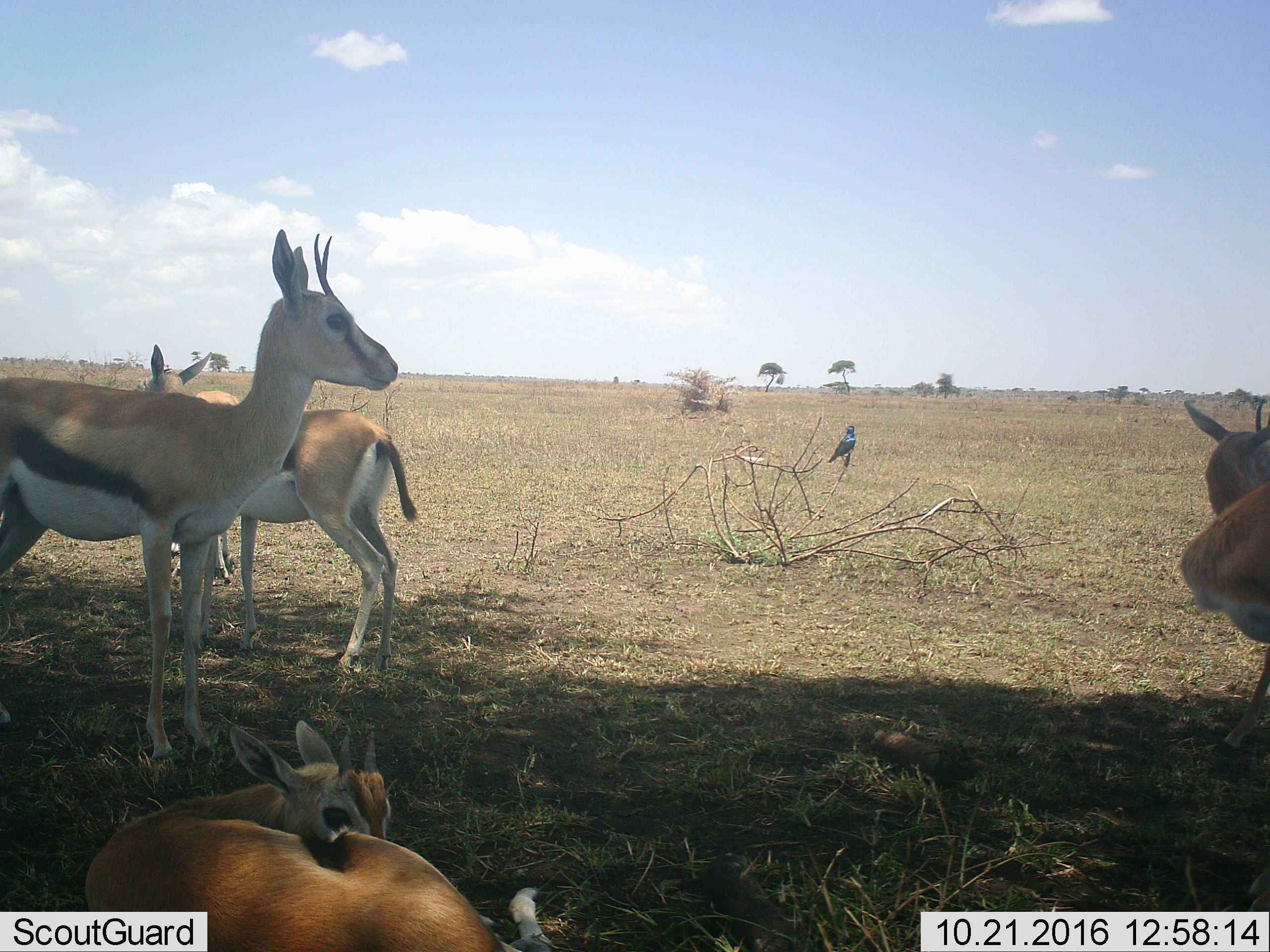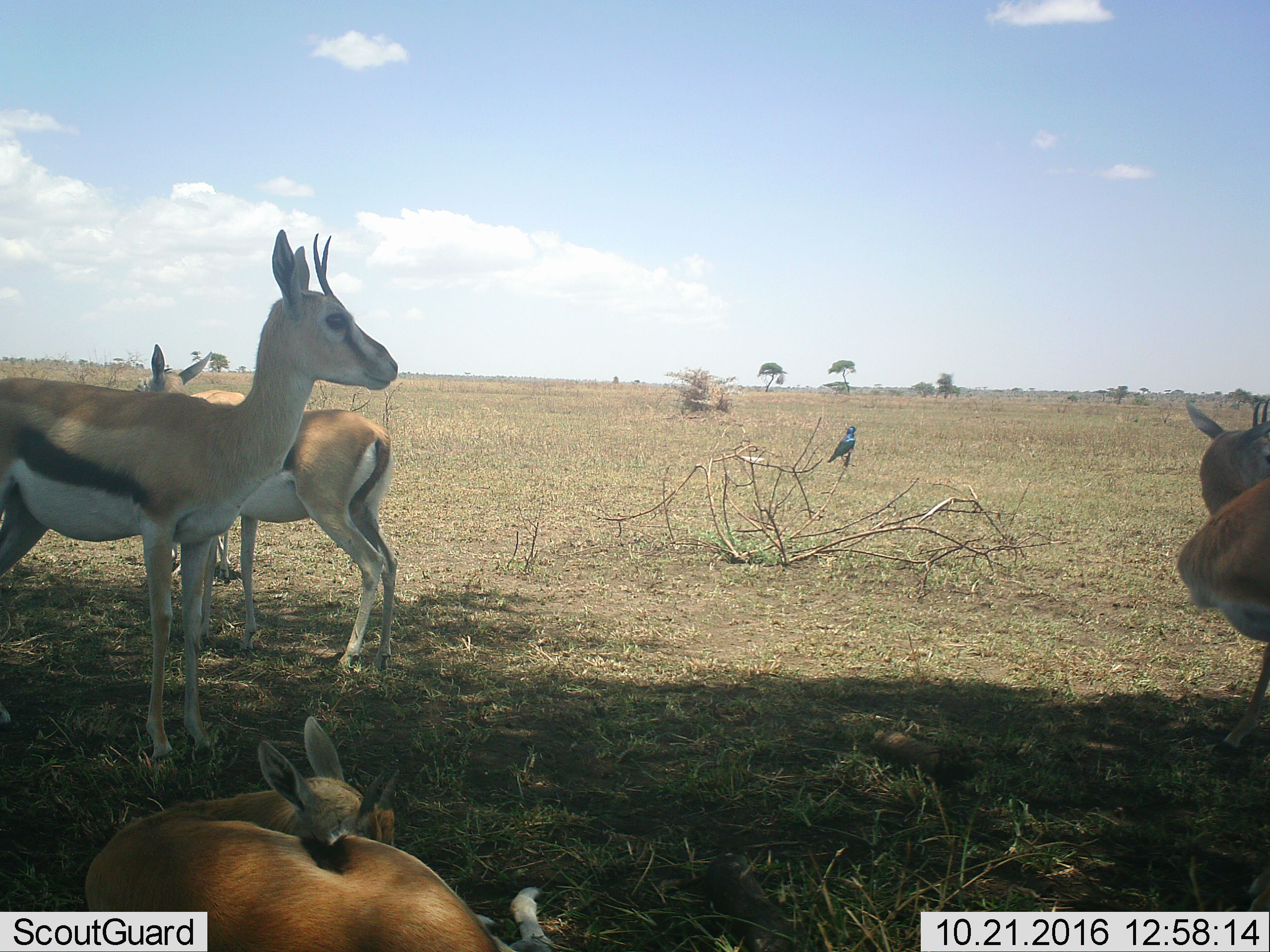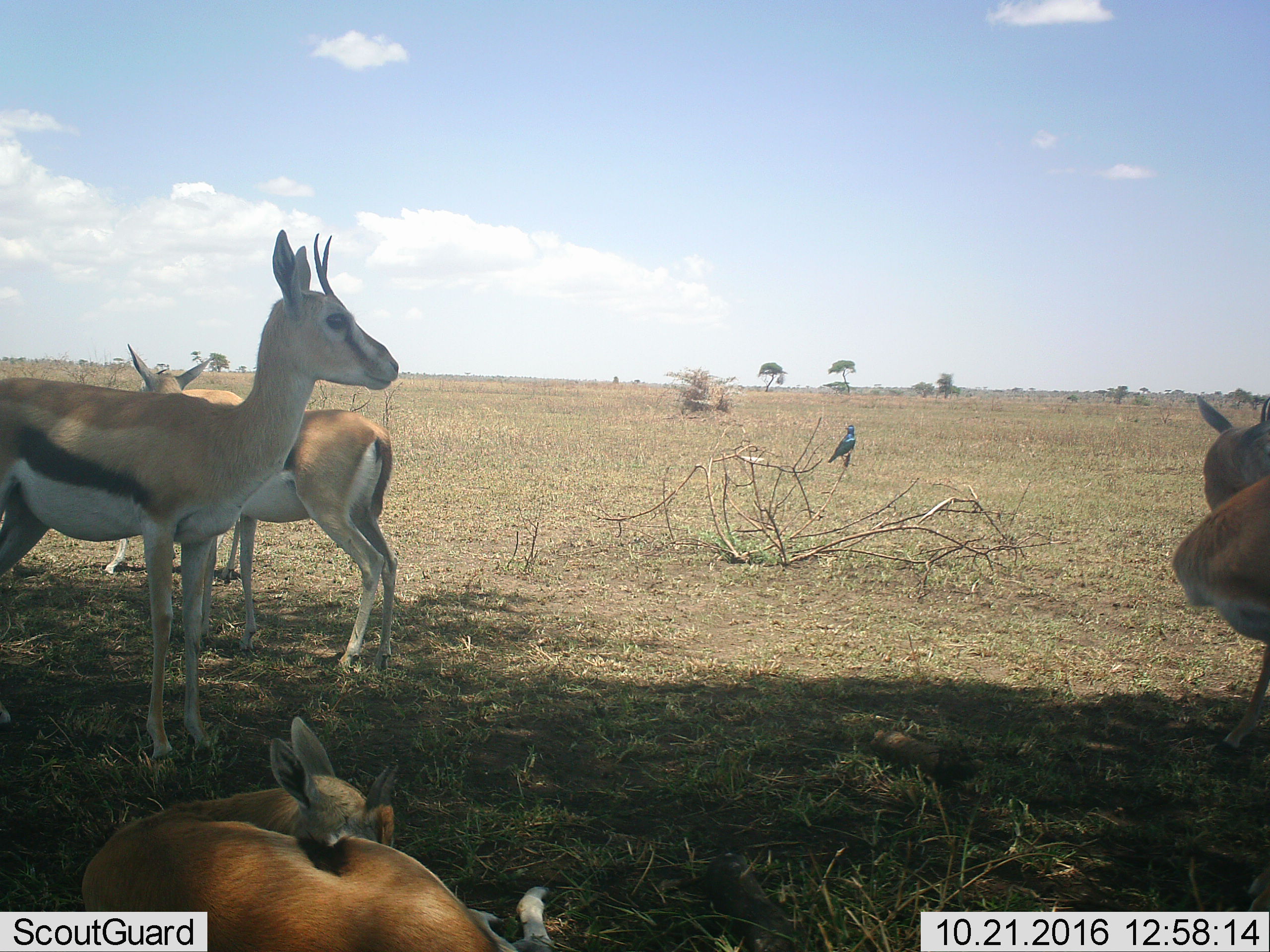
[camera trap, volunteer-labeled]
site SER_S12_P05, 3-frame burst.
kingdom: Animalia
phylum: Chordata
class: Aves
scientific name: Aves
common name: bird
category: birdother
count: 1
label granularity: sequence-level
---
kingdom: Animalia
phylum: Chordata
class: Mammalia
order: Artiodactyla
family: Bovidae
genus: Eudorcas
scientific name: Eudorcas thomsonii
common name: thomson's gazelle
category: gazellethomsons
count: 5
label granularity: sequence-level